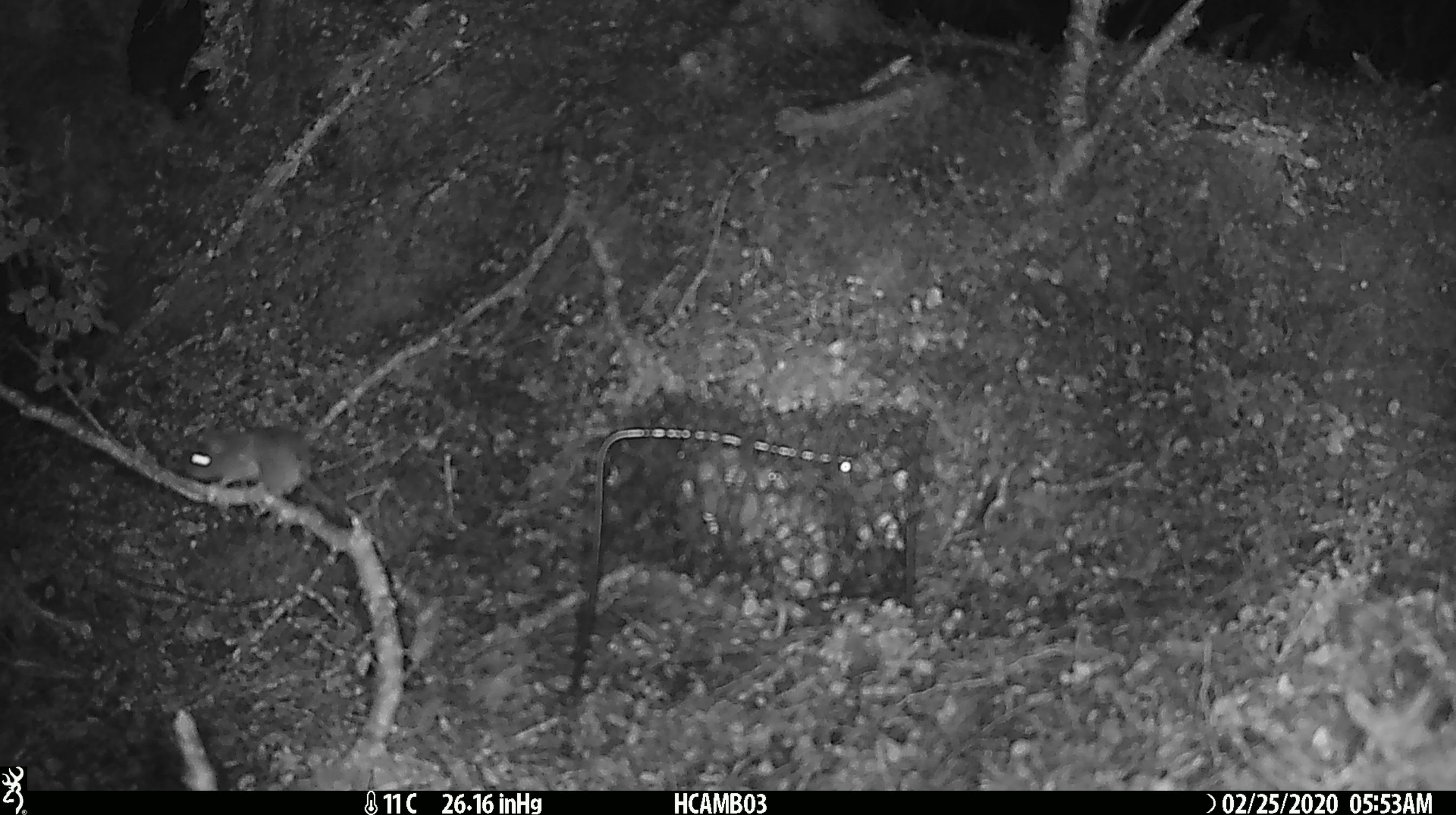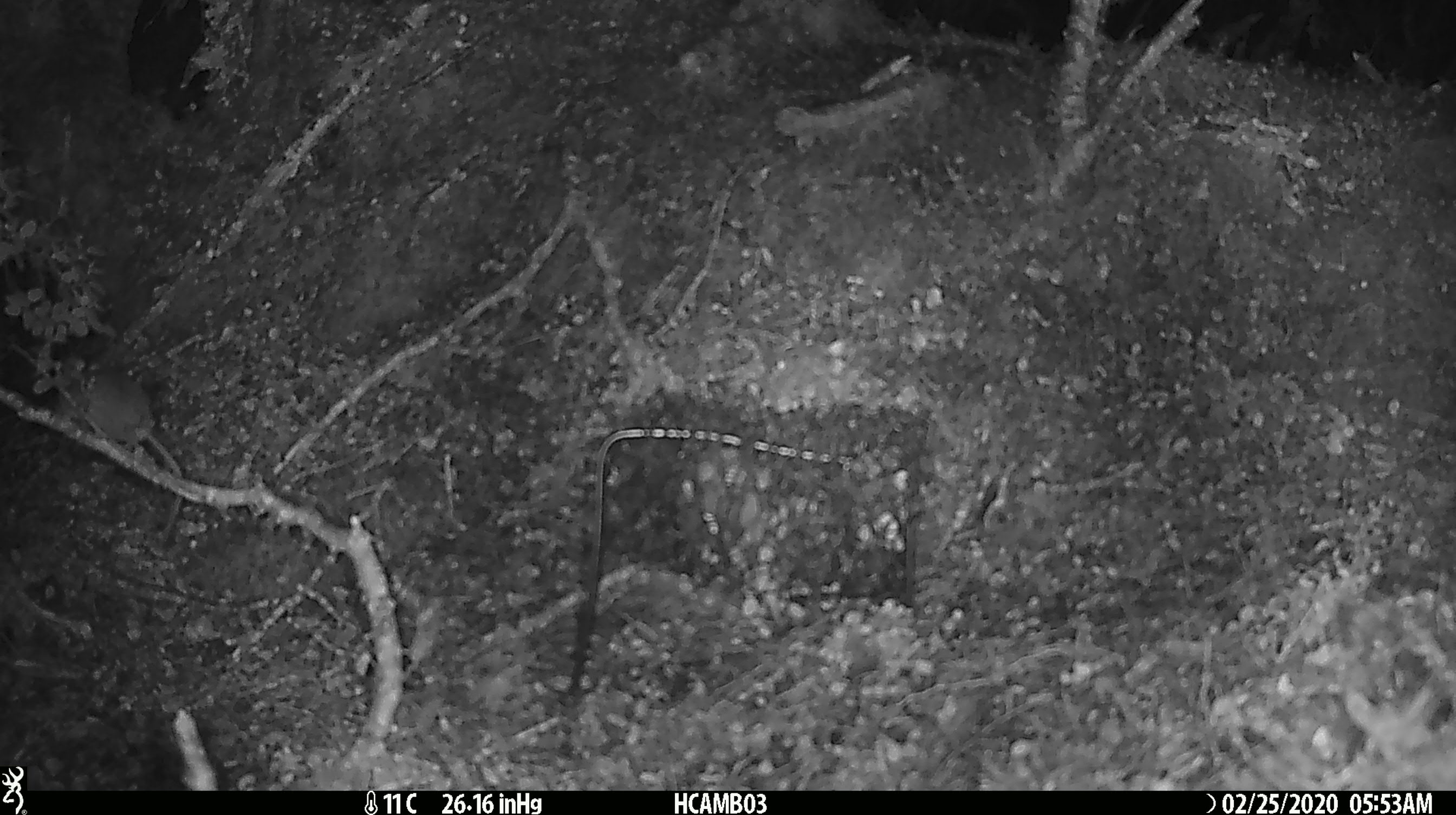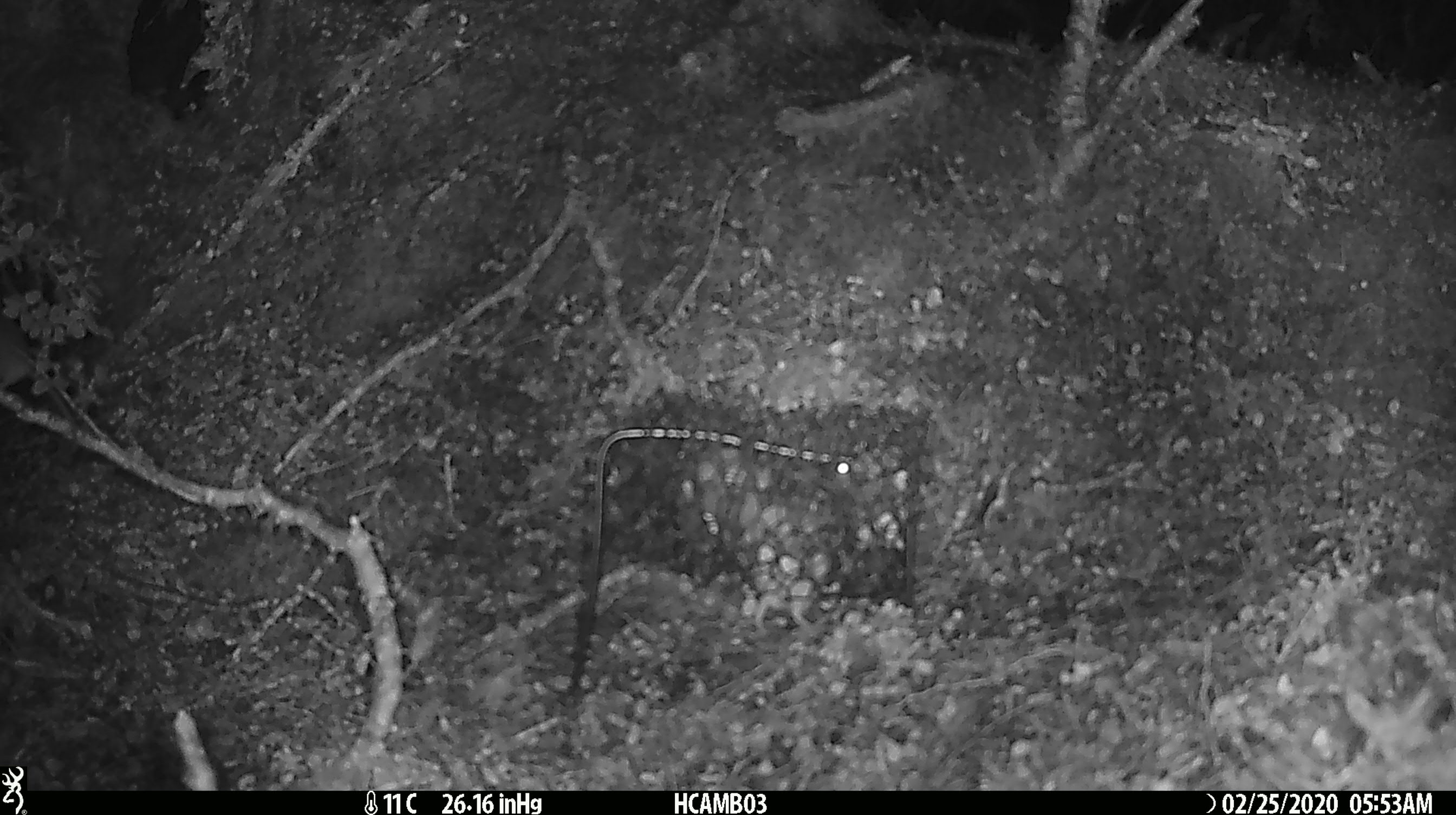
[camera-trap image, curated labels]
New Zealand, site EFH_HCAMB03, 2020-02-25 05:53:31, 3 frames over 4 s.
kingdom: Animalia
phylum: Chordata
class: Mammalia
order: Rodentia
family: Muridae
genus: Mus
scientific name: Mus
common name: mouse